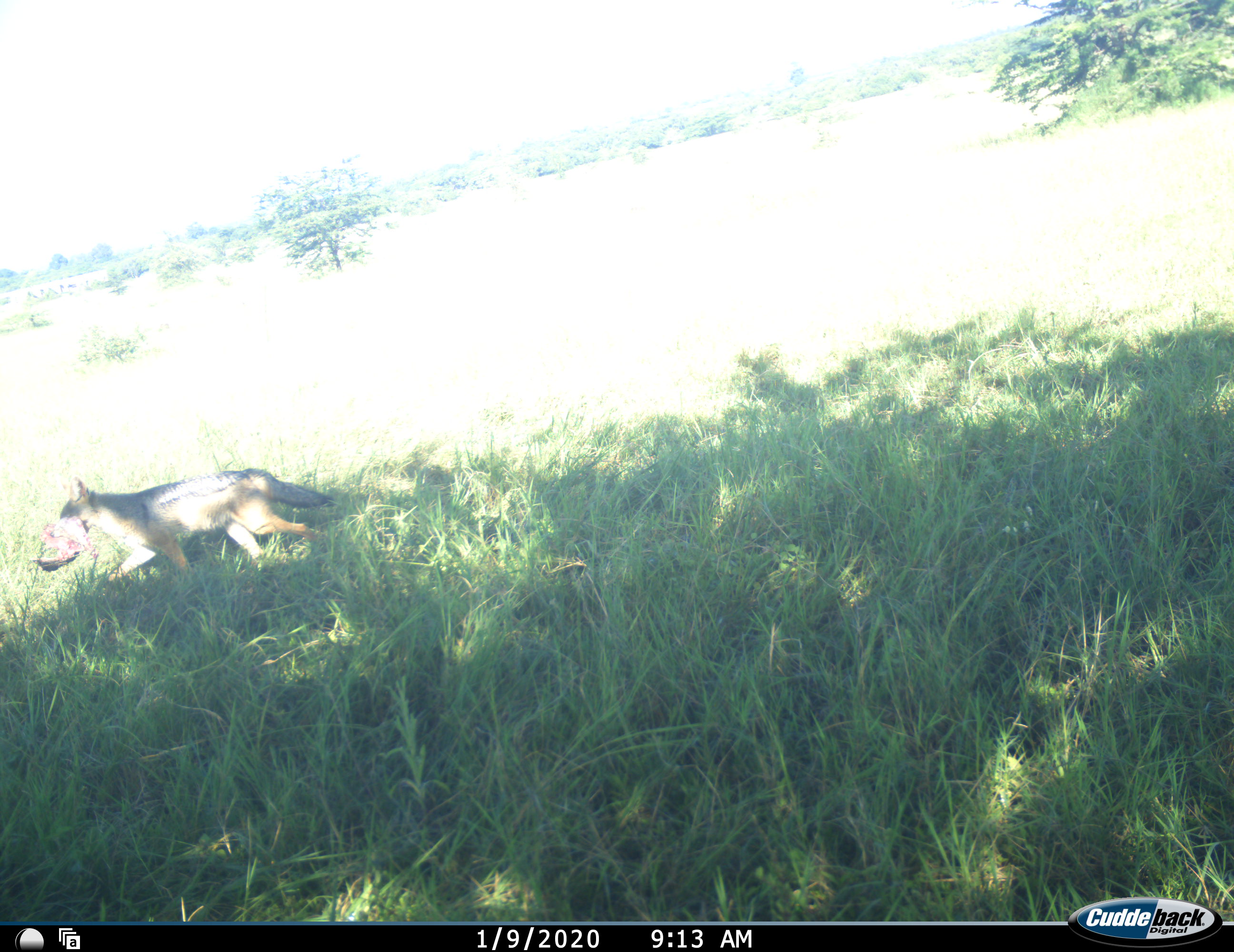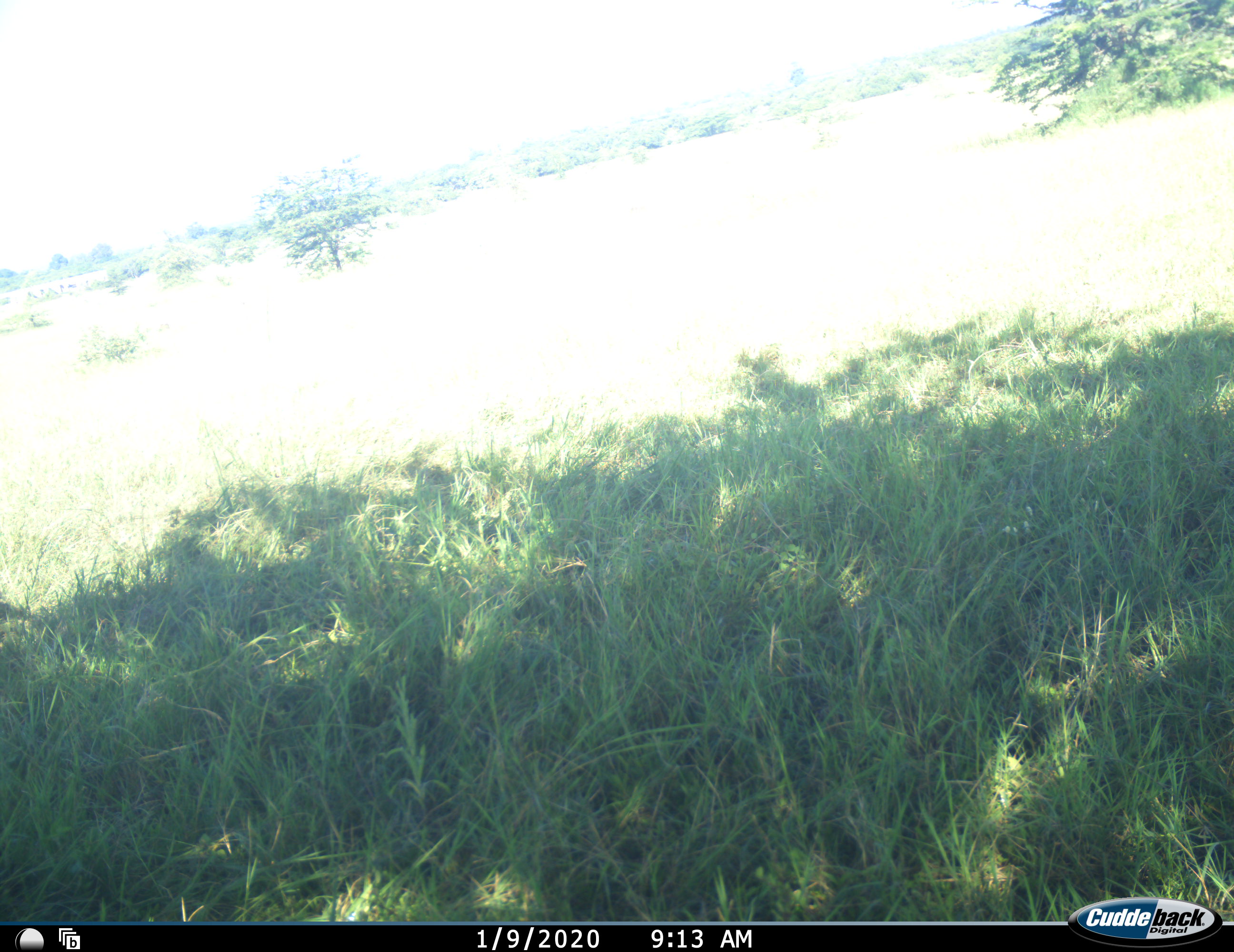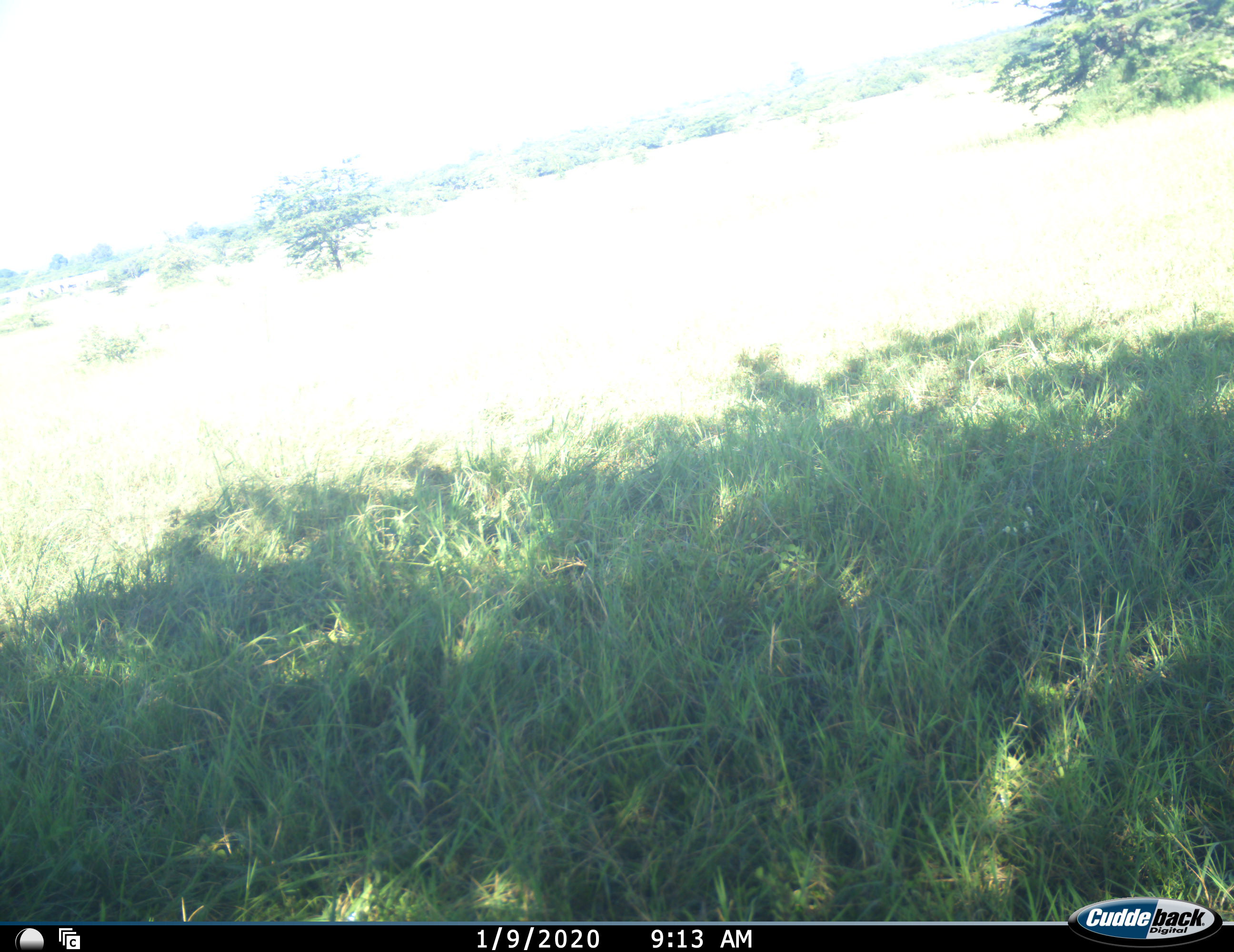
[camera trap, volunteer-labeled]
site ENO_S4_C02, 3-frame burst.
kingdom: Animalia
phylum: Chordata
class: Mammalia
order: Carnivora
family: Canidae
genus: Lupulella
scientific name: Lupulella mesomelas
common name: black-backed jackal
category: jackalblackbacked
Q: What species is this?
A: Jackalblackbacked (black-backed jackal) (Lupulella mesomelas).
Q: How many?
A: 1.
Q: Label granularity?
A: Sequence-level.